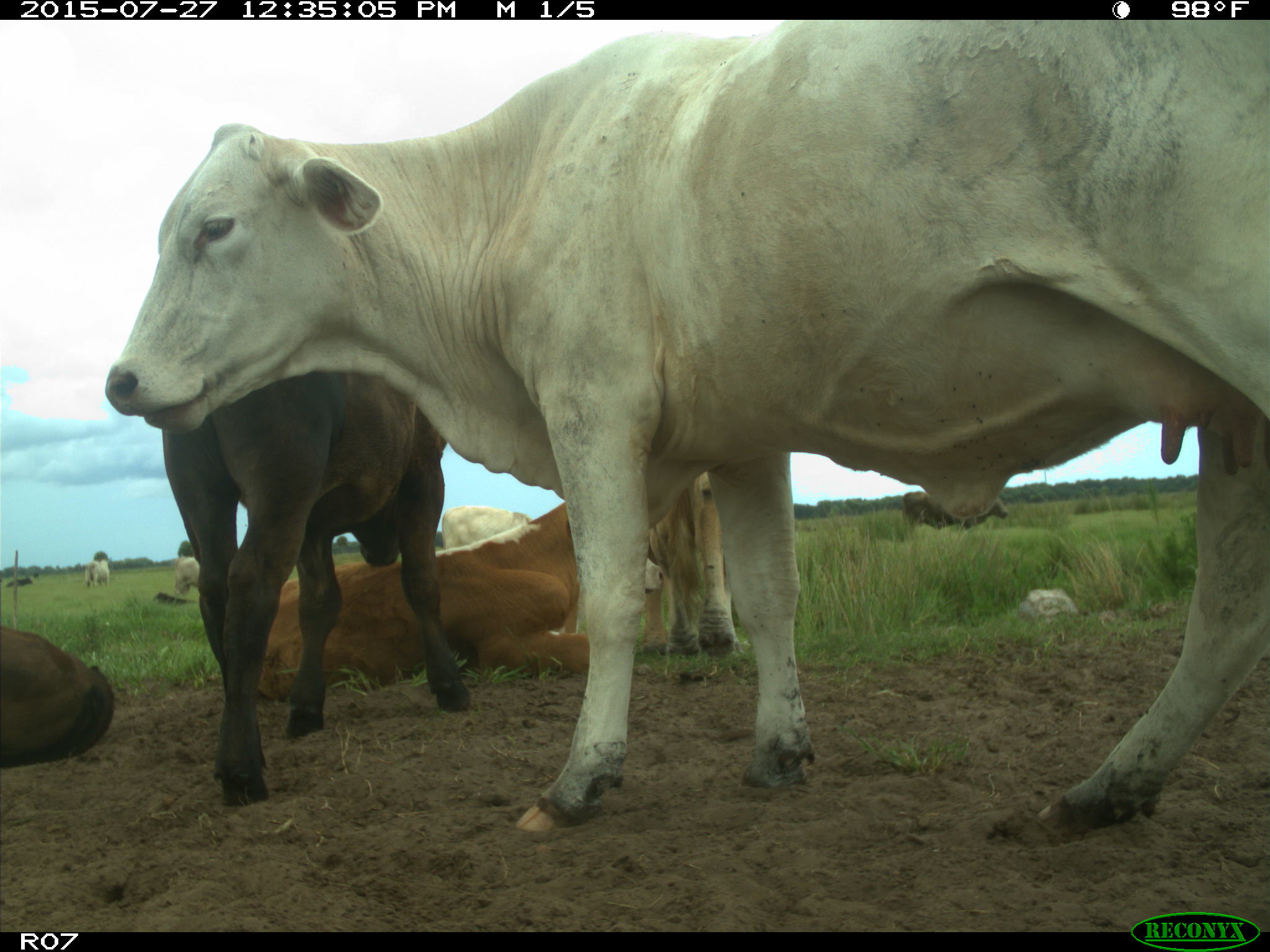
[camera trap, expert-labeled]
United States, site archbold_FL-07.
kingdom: Animalia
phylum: Chordata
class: Mammalia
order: Artiodactyla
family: Bovidae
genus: Bos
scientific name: Bos taurus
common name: domestic cow